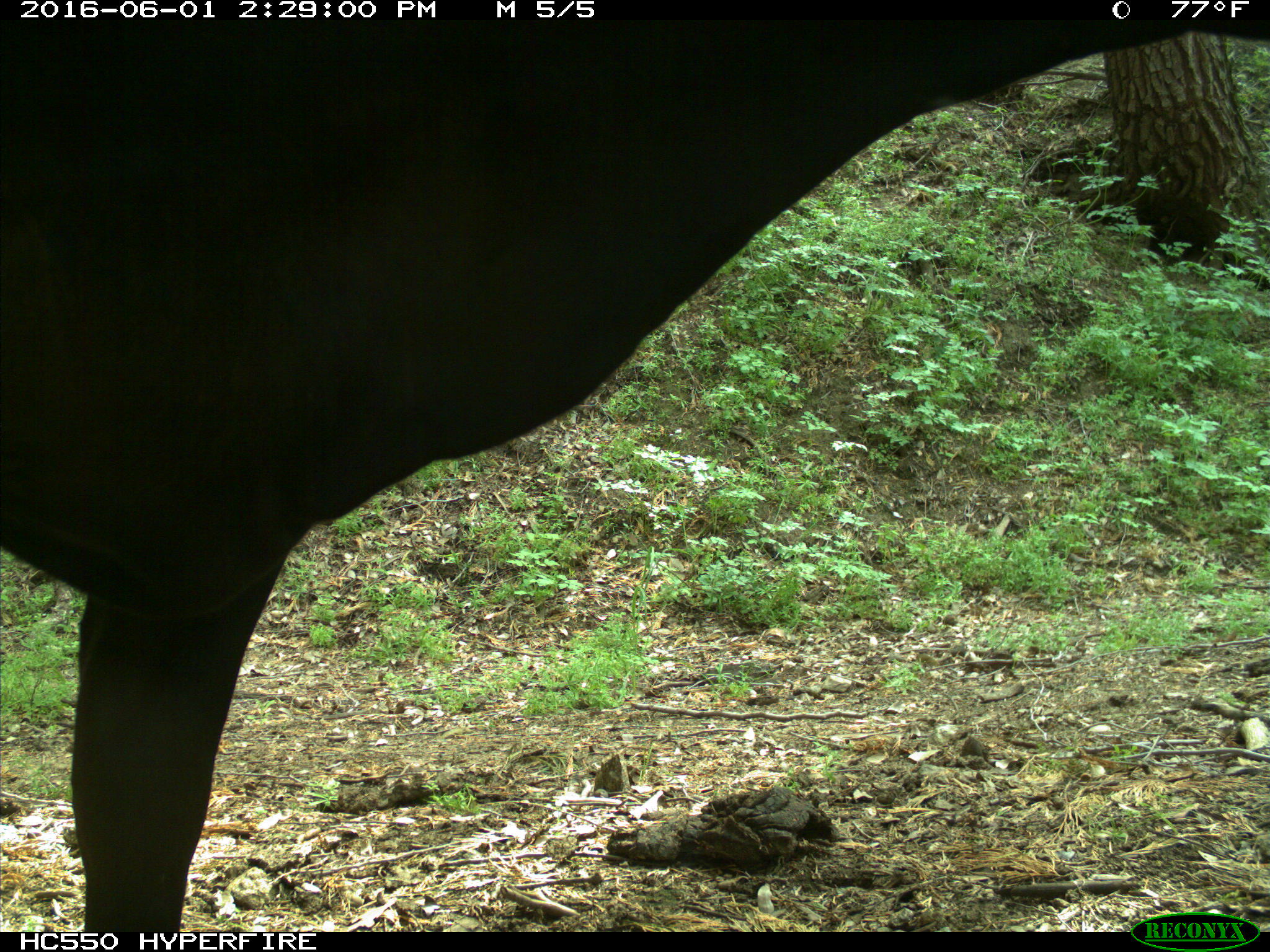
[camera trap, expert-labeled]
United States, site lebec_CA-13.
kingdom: Animalia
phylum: Chordata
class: Mammalia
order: Artiodactyla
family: Bovidae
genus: Bos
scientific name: Bos taurus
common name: domestic cow